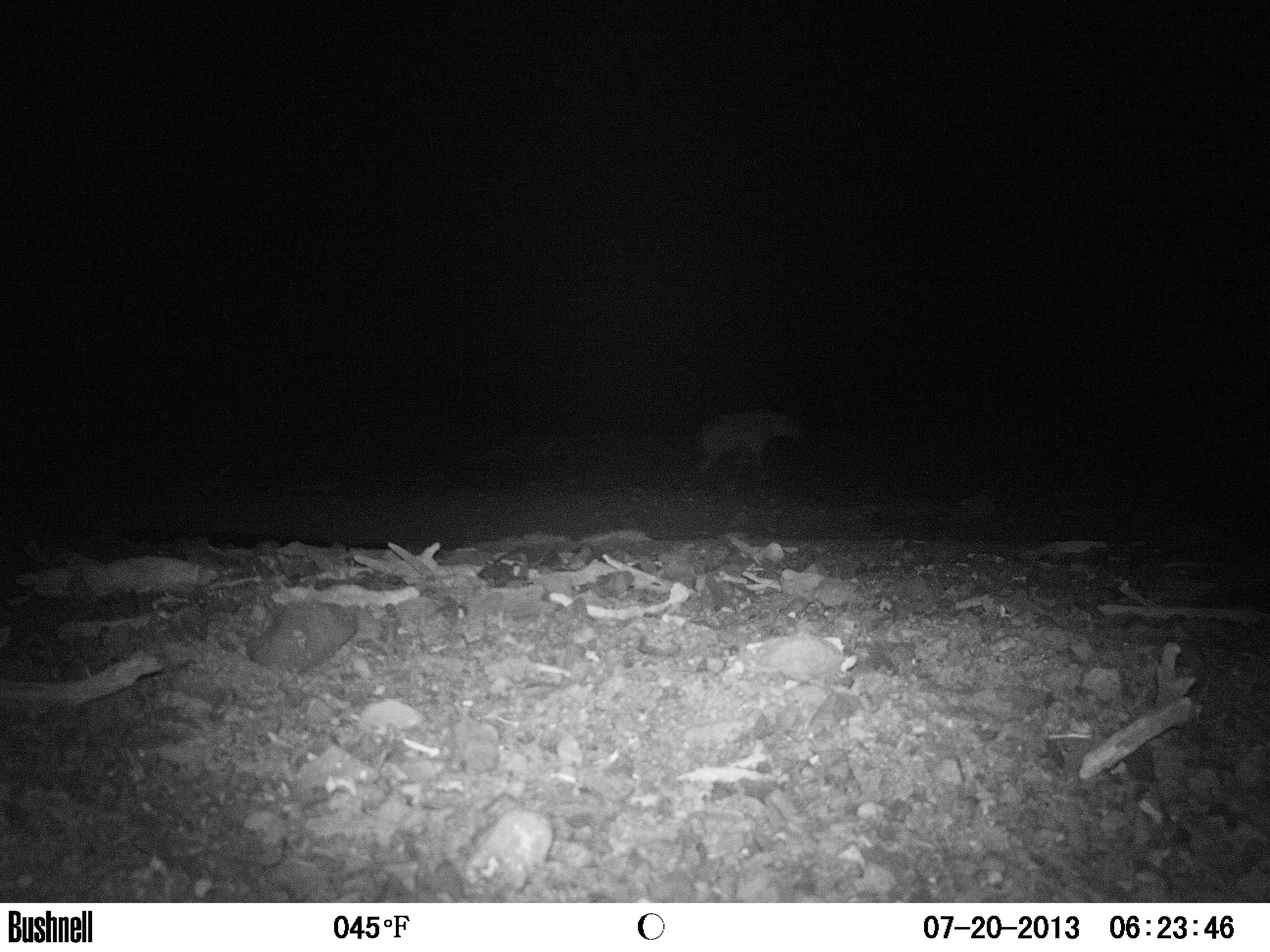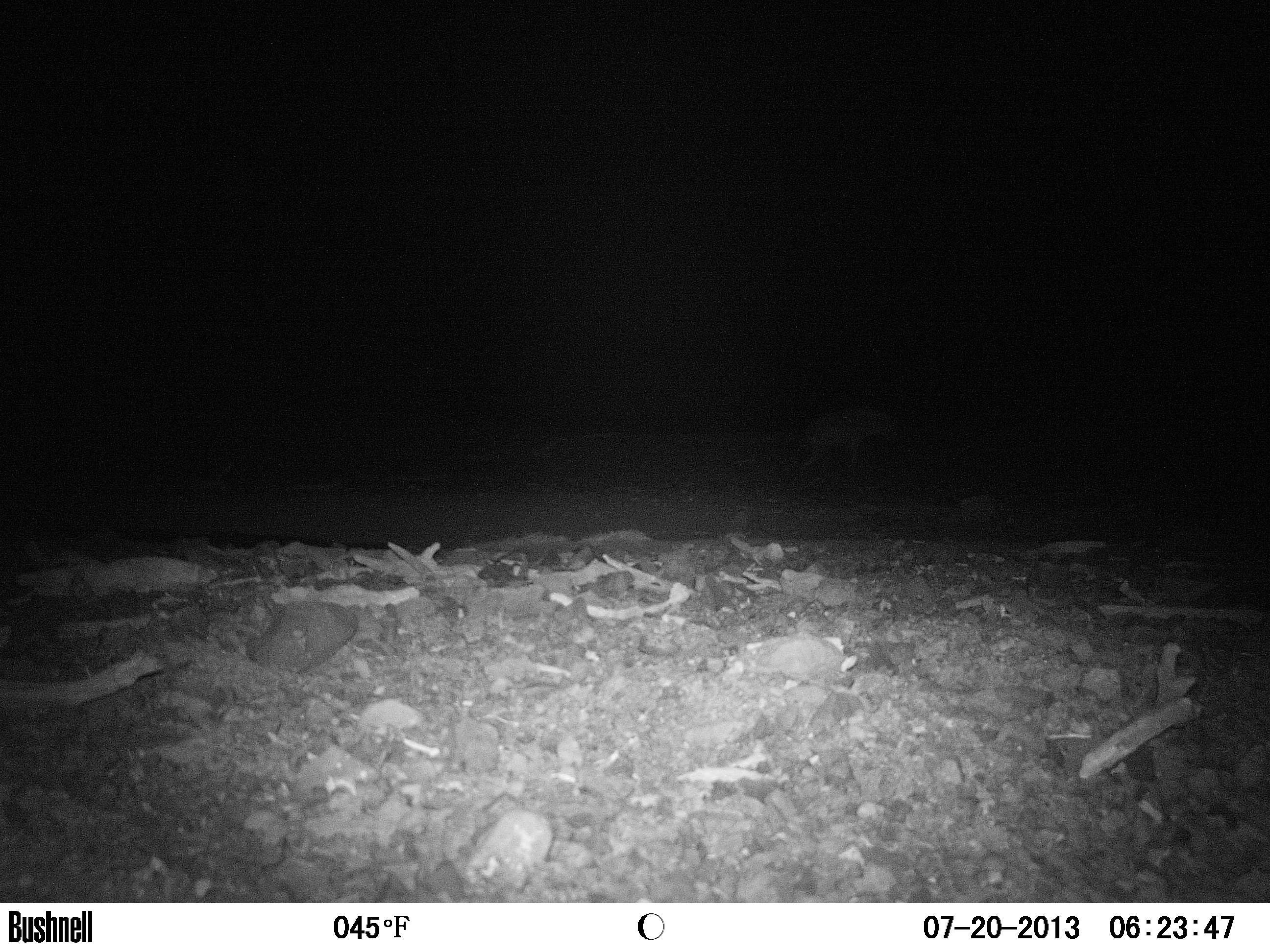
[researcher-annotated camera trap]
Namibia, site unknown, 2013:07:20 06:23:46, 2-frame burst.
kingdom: Animalia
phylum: Chordata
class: Mammalia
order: Carnivora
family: Hyaenidae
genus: Crocuta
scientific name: Crocuta crocuta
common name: spotted hyena